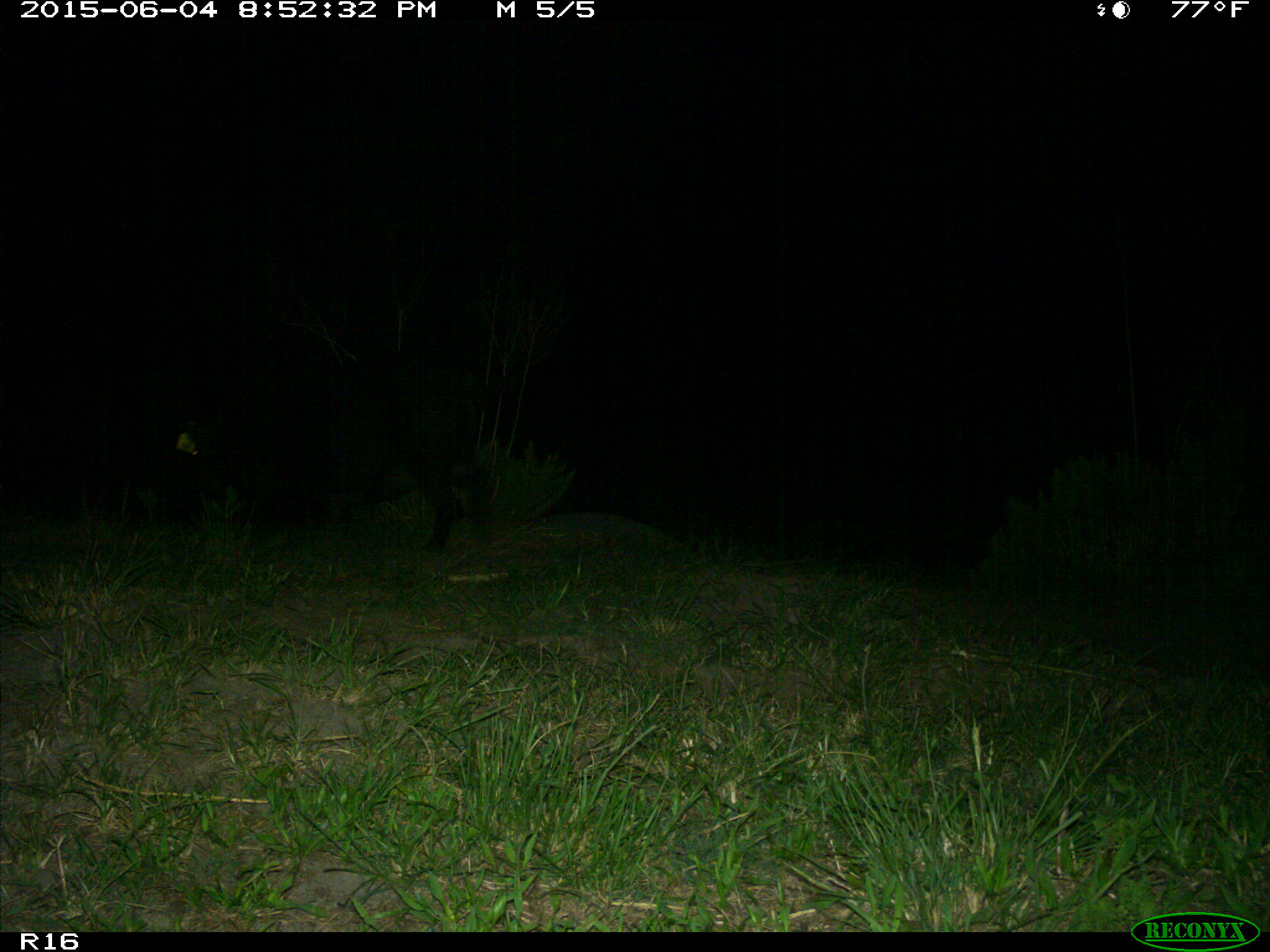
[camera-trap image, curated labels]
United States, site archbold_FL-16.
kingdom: Animalia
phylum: Chordata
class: Mammalia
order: Artiodactyla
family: Suidae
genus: Sus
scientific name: Sus scrofa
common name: wild boar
Sus scrofa (wild boar).